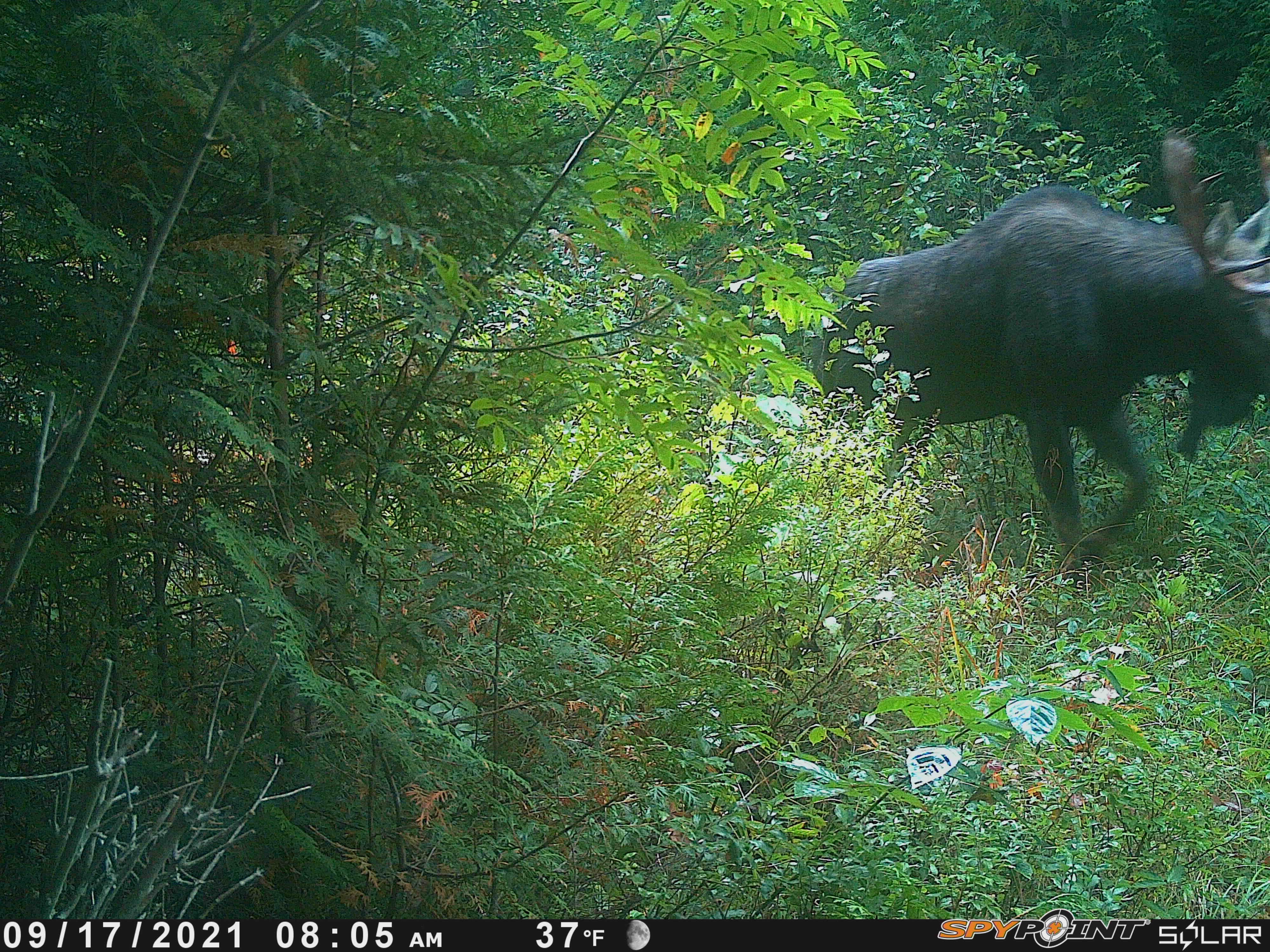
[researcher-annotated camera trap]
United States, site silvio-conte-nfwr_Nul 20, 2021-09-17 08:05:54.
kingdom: Animalia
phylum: Chordata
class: Mammalia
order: Artiodactyla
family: Cervidae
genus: Alces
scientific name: Alces alces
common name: moose